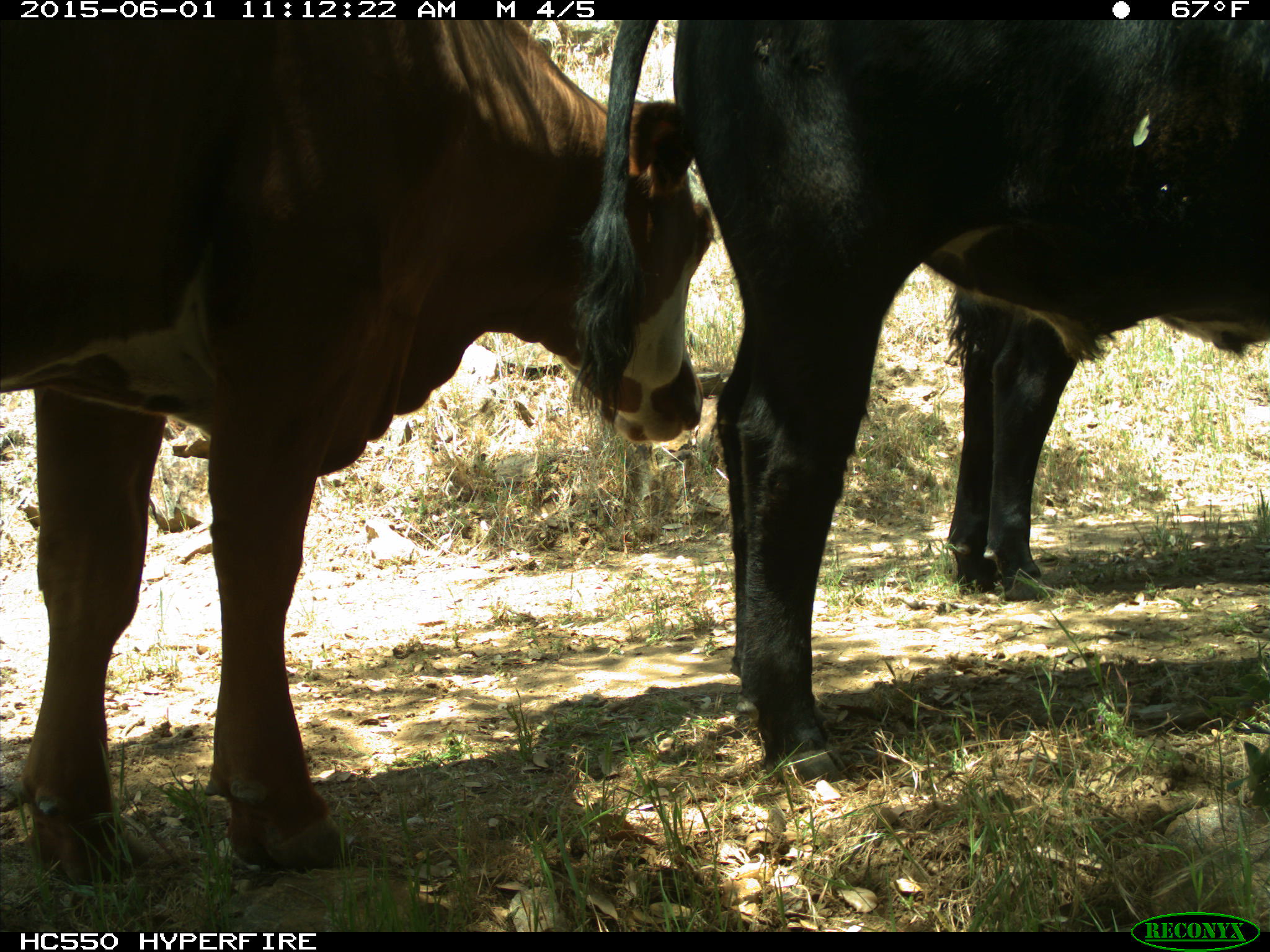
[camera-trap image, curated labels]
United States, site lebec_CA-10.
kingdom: Animalia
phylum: Chordata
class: Mammalia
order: Artiodactyla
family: Bovidae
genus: Bos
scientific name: Bos taurus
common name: domestic cow